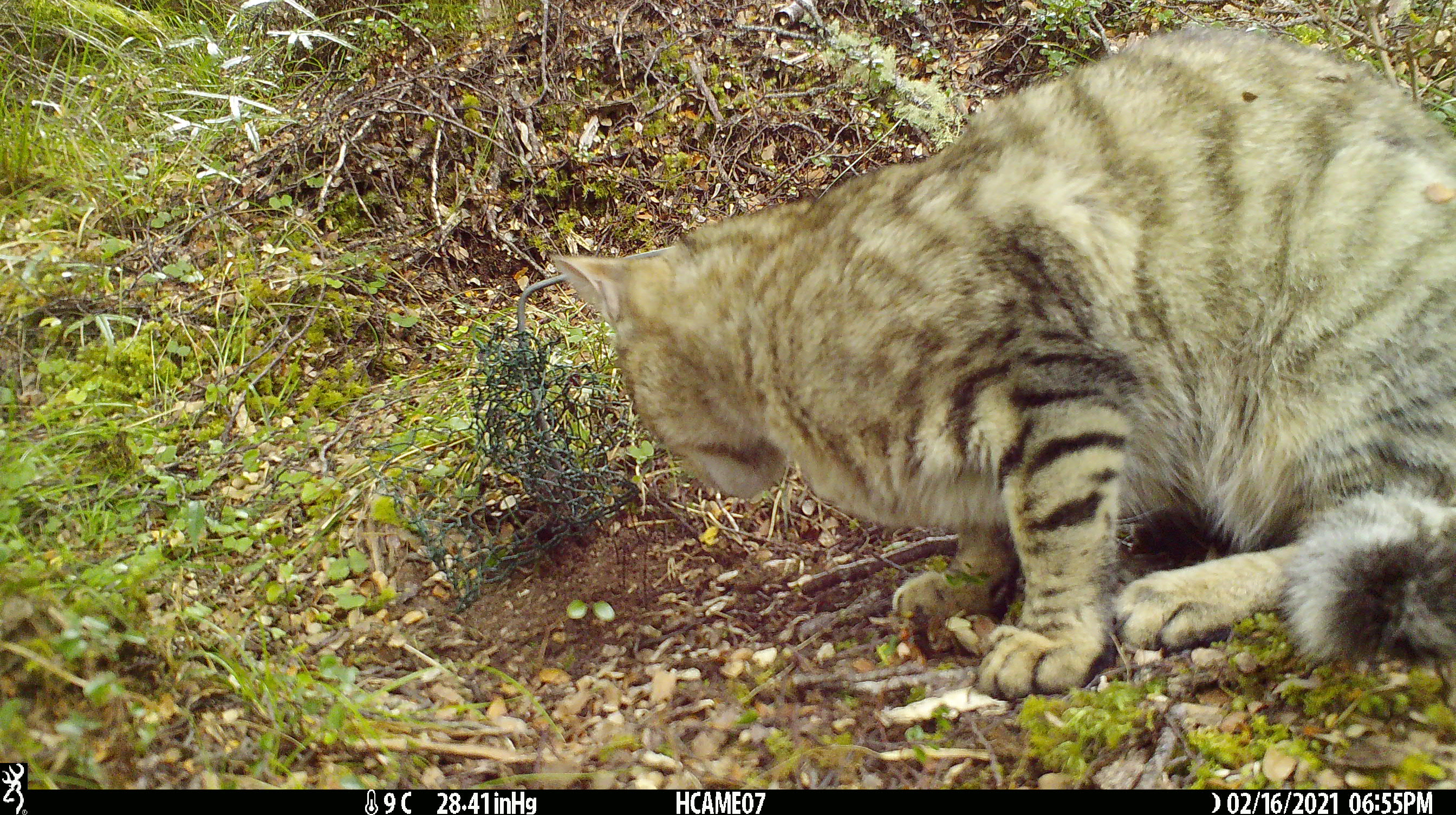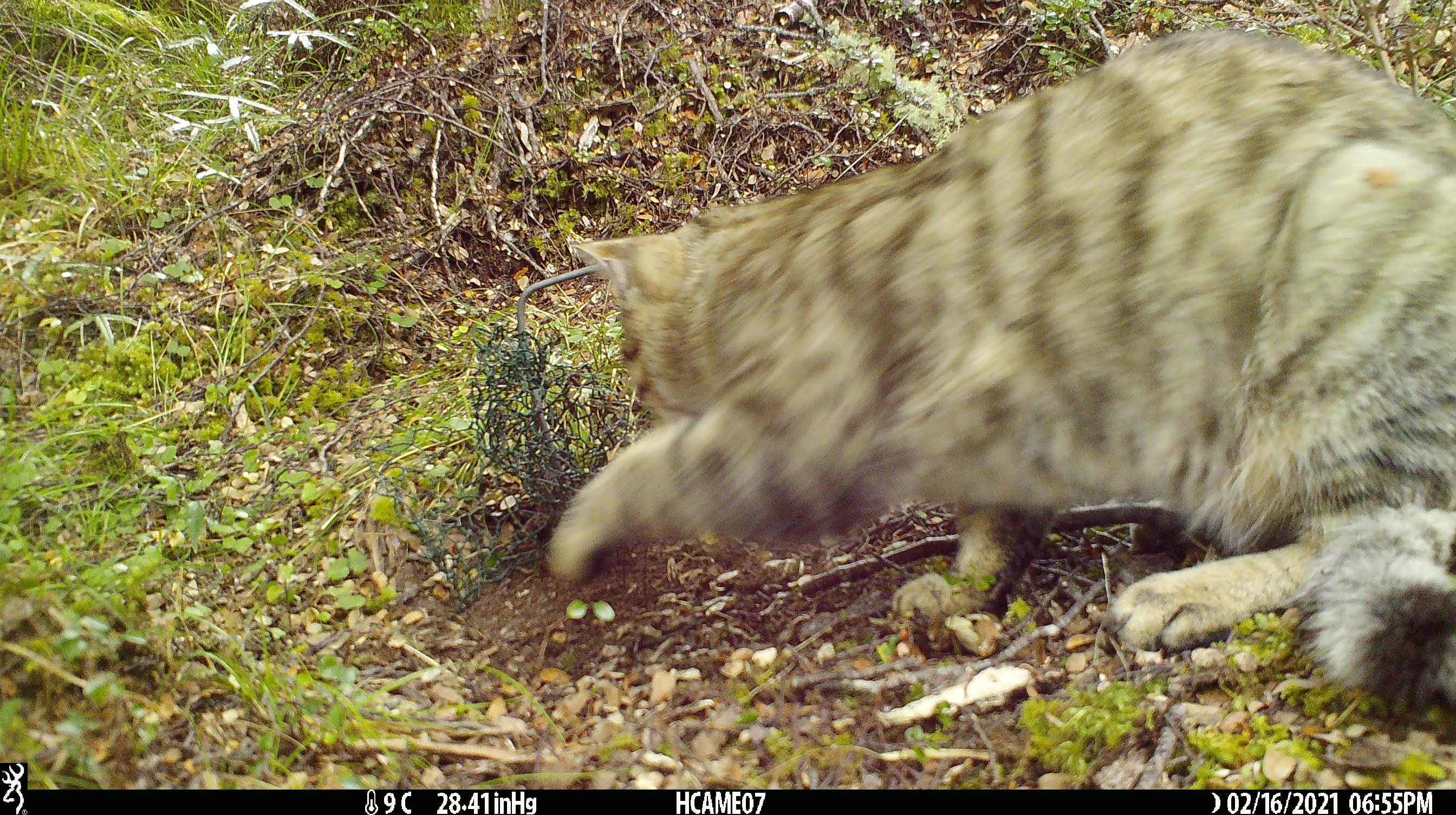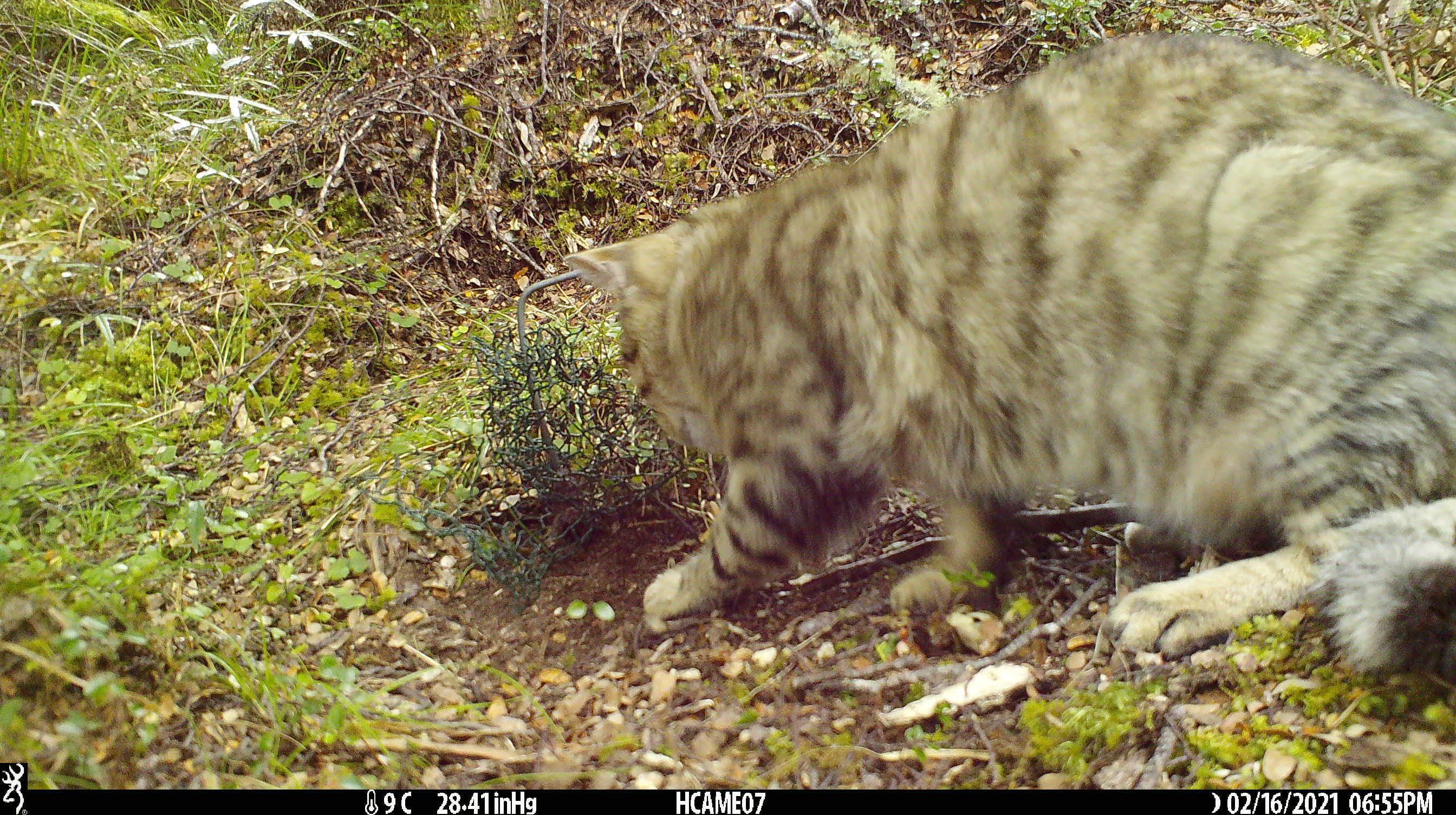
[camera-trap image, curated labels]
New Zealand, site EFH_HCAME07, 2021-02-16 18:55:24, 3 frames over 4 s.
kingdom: Animalia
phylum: Chordata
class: Mammalia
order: Carnivora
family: Felidae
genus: Felis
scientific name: Felis catus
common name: domestic cat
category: cat